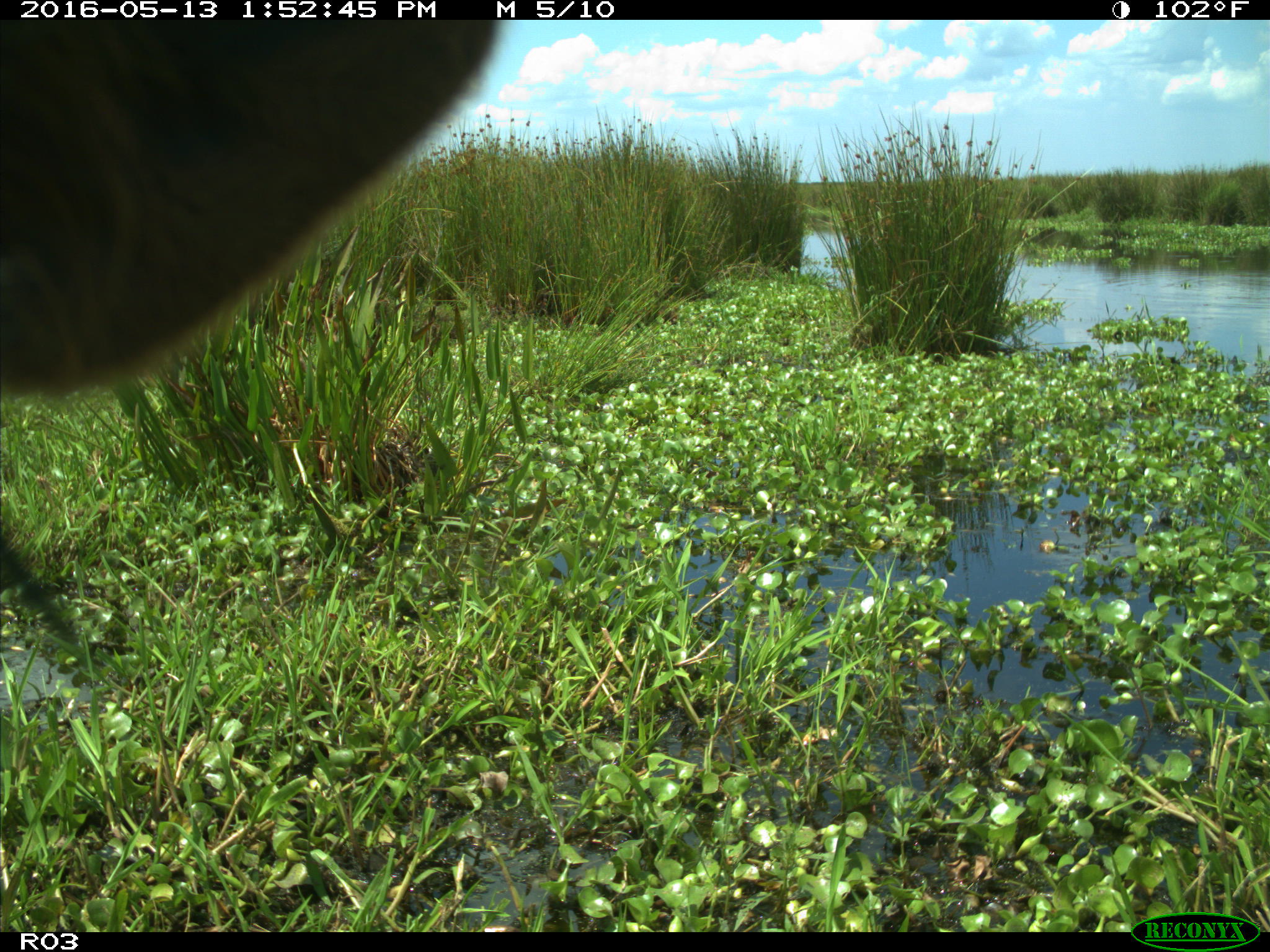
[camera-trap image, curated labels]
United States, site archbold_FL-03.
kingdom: Animalia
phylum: Chordata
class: Mammalia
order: Artiodactyla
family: Bovidae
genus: Bos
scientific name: Bos taurus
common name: domestic cow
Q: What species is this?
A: Bos taurus (domestic cow).